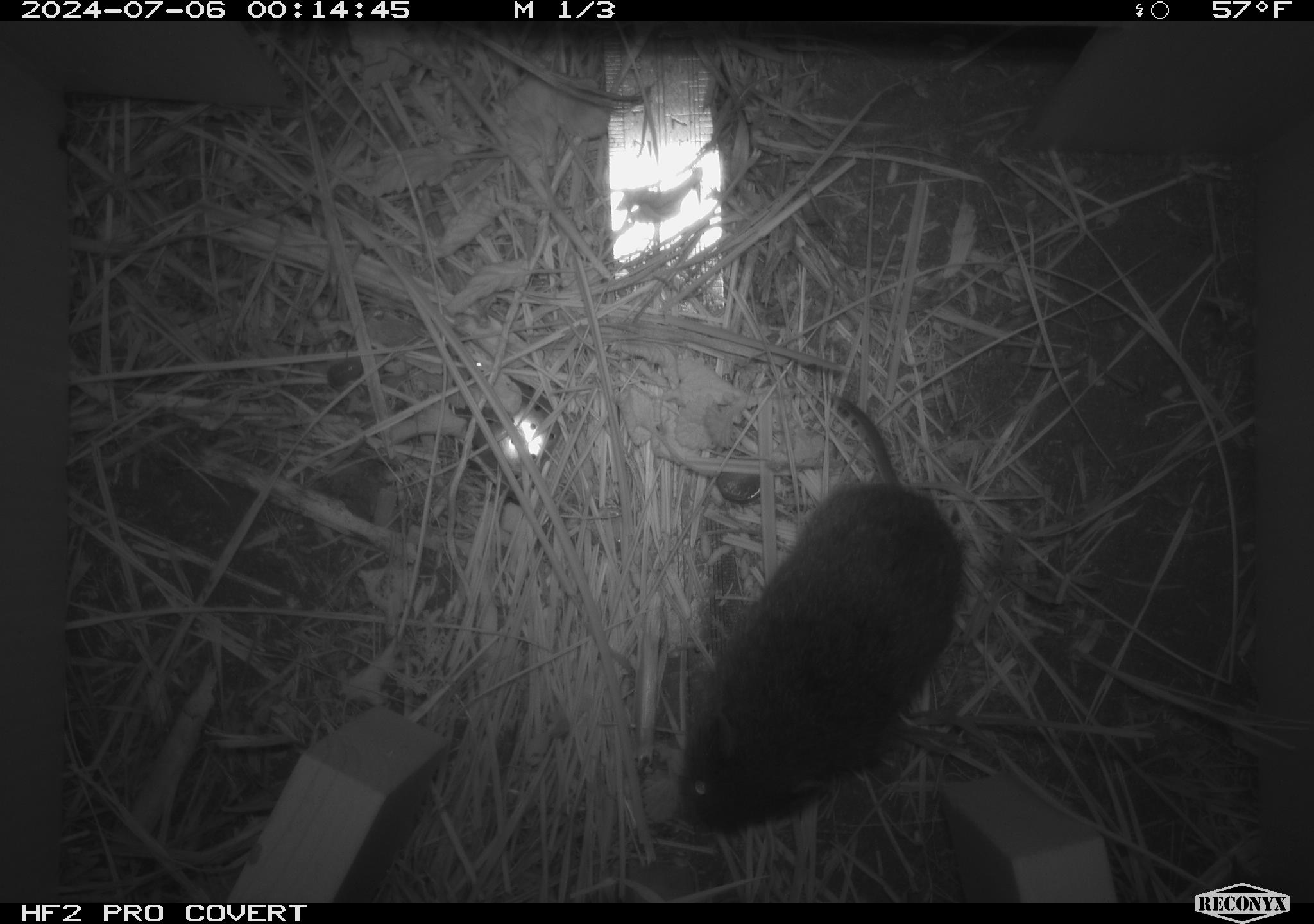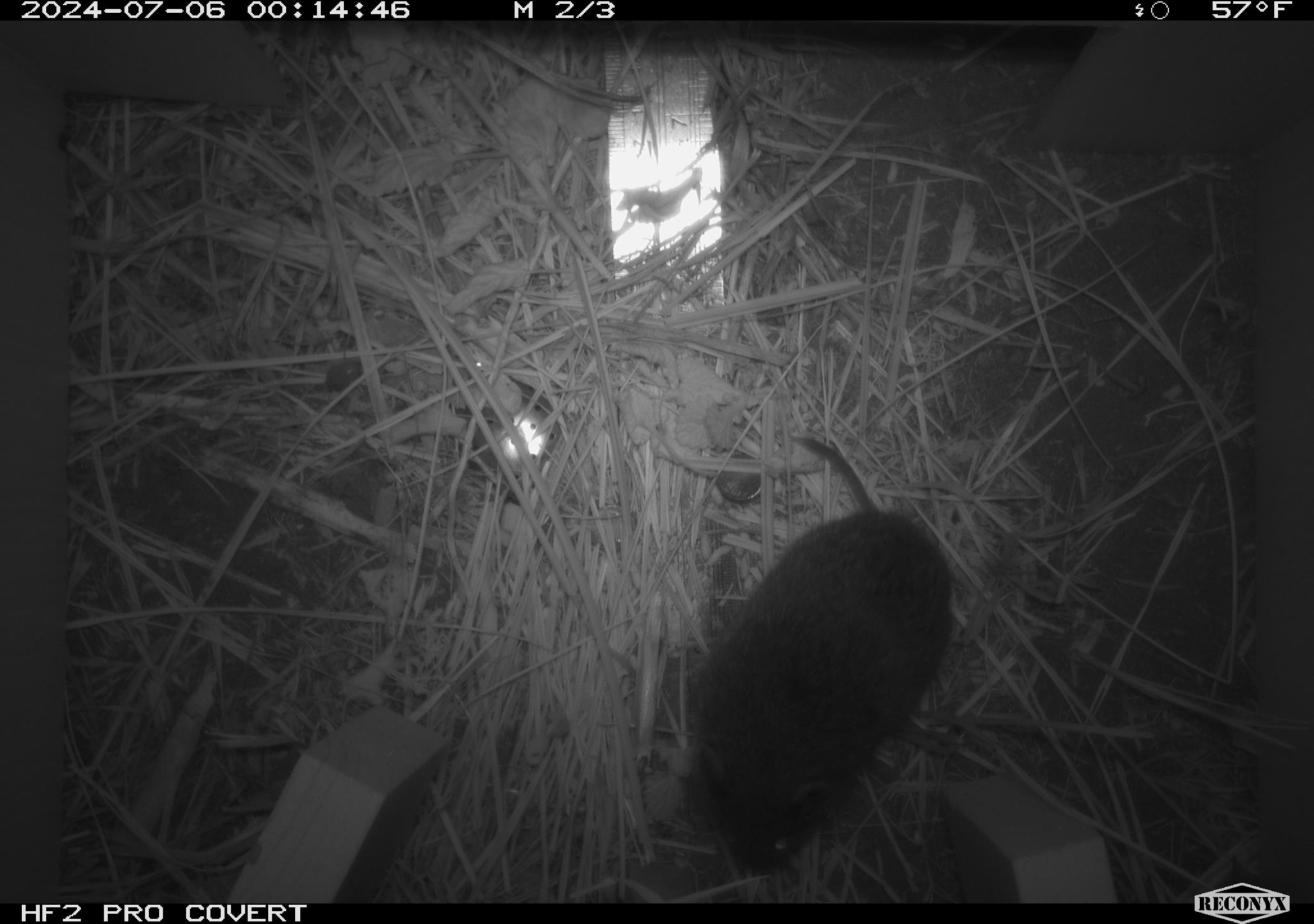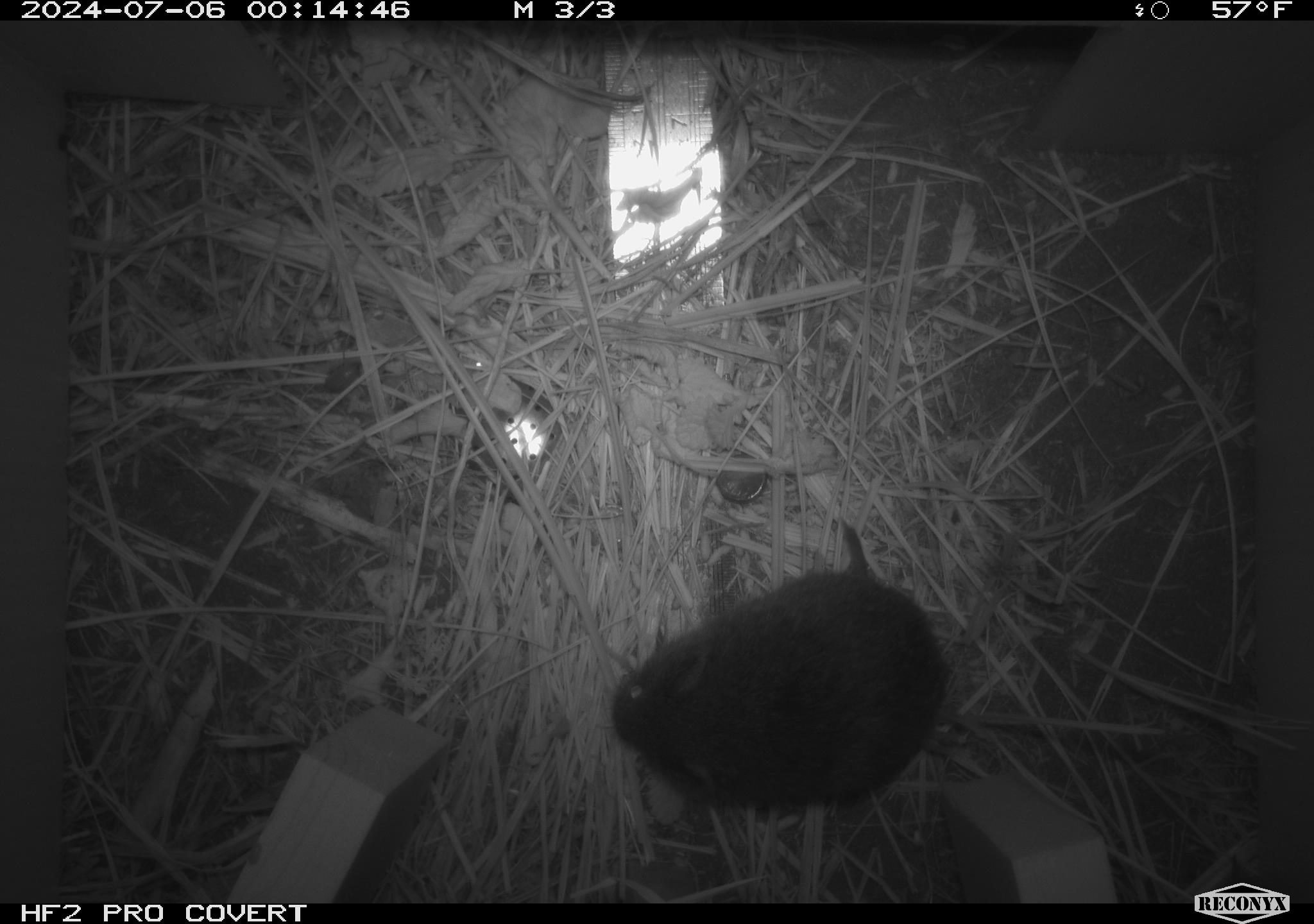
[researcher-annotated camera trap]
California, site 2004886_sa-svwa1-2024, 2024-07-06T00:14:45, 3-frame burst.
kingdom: Animalia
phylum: Chordata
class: Mammalia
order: Rodentia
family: Cricetidae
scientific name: Arvicolinae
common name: voles, lemmings, and muskrats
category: arvicolinae subfamily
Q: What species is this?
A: Arvicolinae subfamily (voles, lemmings, and muskrats) (Arvicolinae).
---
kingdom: Animalia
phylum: Arthropoda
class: Malacostraca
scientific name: Malacostraca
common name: amphipods, crabs, isopods, krill, lobsters and shrimps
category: malacostracan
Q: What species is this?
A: Malacostracan (amphipods, crabs, isopods, krill, lobsters and shrimps) (Malacostraca).